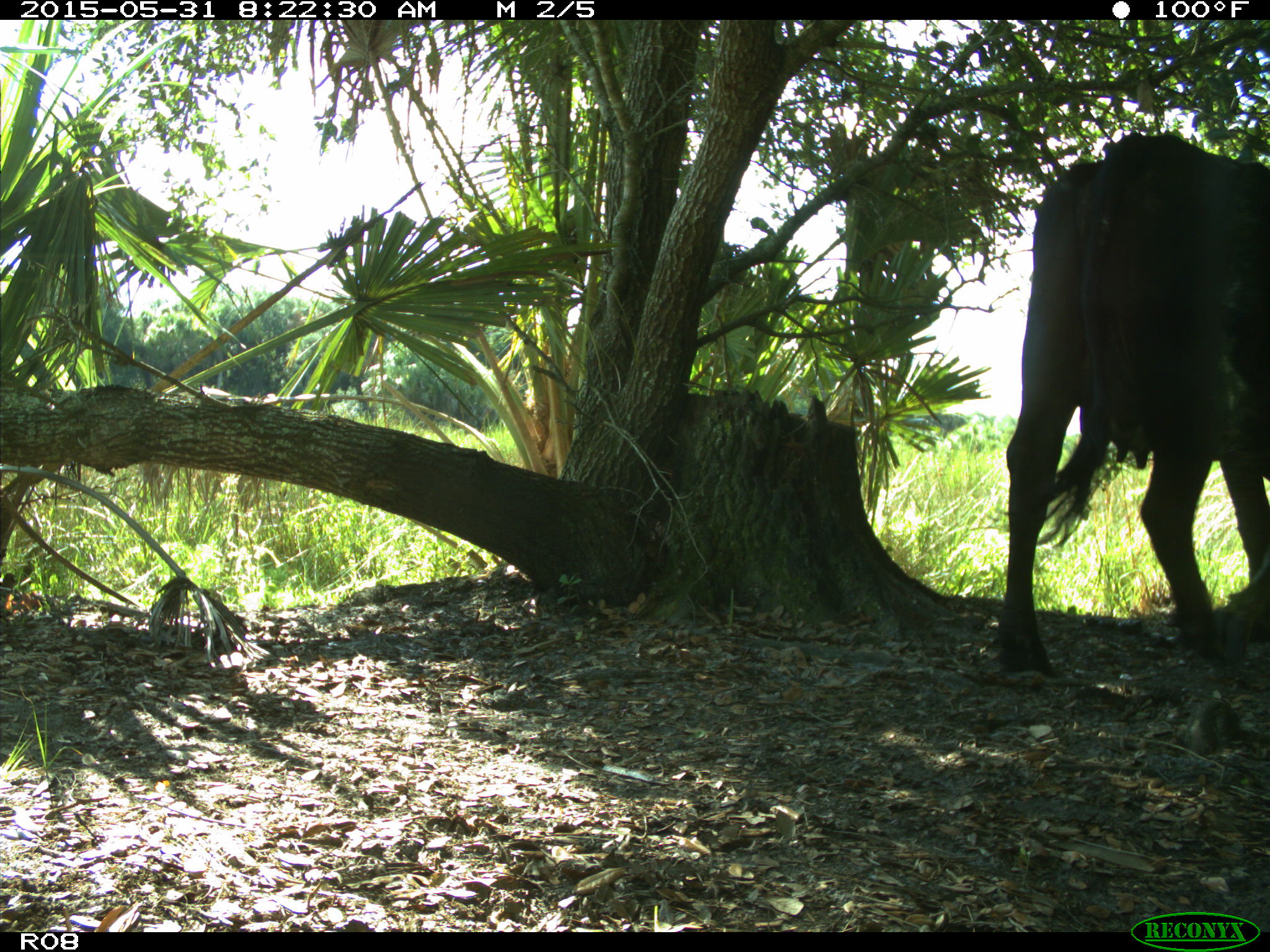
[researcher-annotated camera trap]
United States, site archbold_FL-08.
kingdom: Animalia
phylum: Chordata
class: Mammalia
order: Artiodactyla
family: Bovidae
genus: Bos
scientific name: Bos taurus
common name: domestic cow